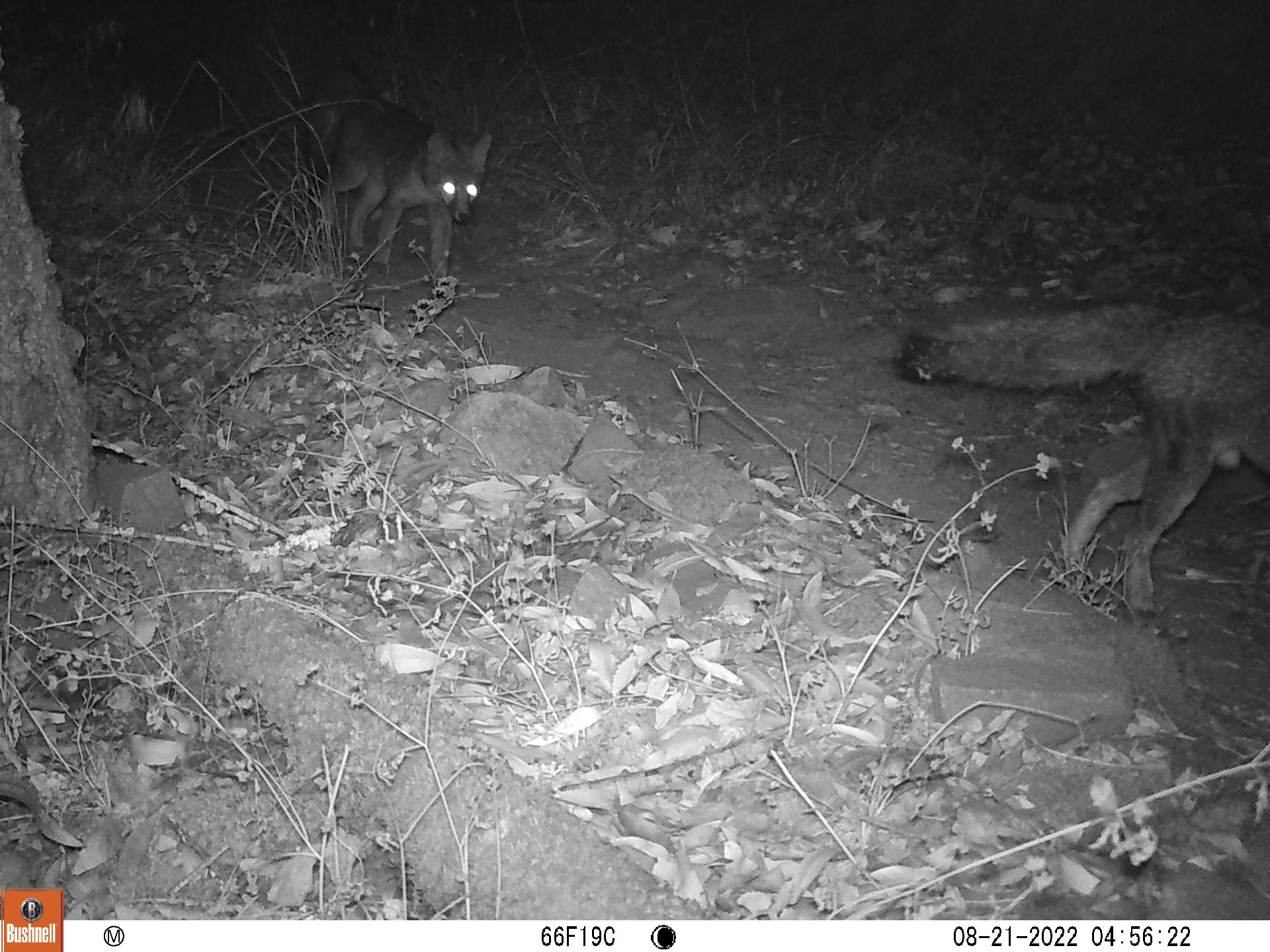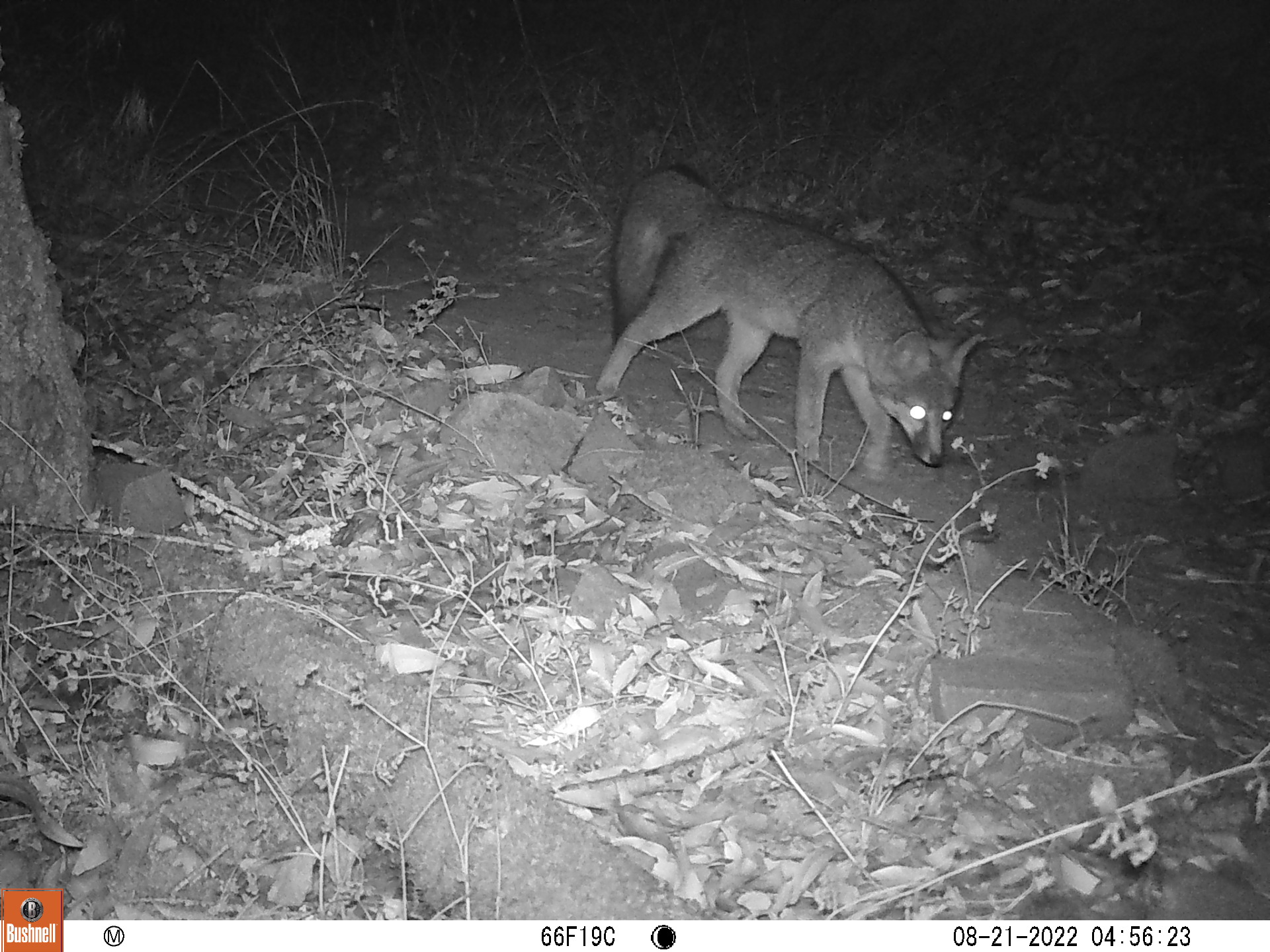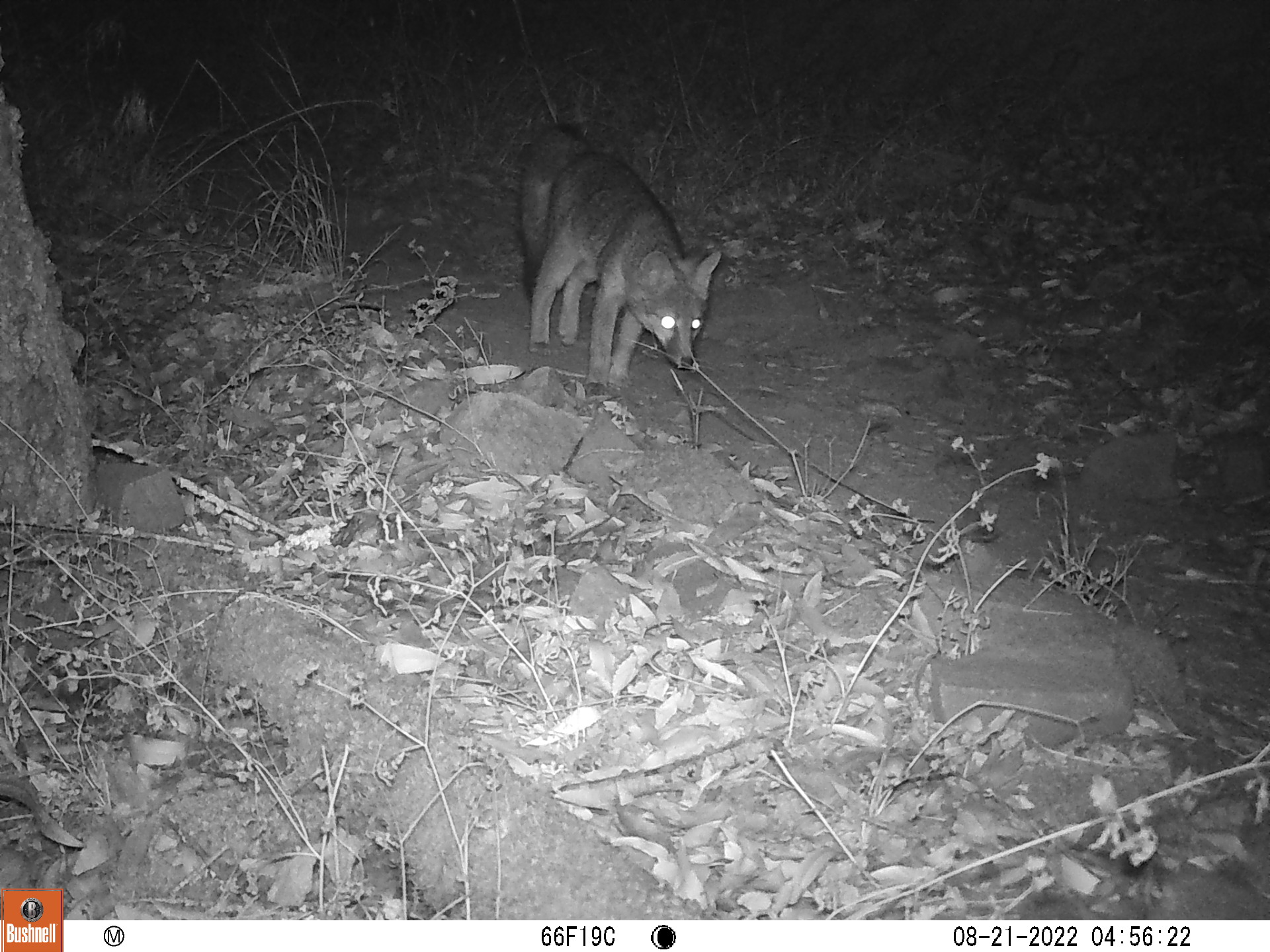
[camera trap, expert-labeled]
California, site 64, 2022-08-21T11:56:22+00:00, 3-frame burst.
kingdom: Animalia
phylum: Chordata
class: Mammalia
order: Carnivora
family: Canidae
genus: Urocyon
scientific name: Urocyon cinereoargenteus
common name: gray fox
Gray fox (Urocyon cinereoargenteus).